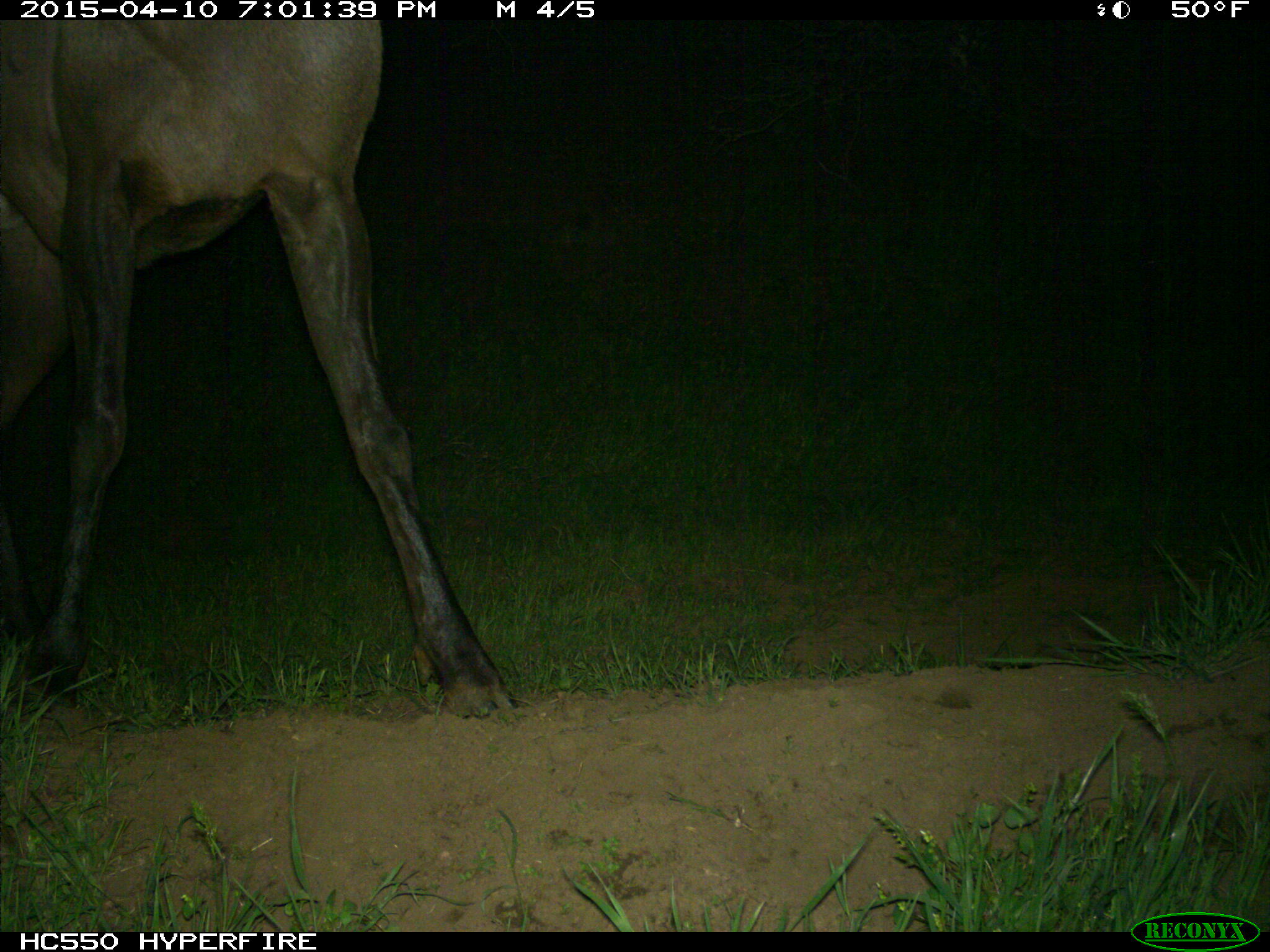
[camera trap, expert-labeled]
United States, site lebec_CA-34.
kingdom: Animalia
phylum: Chordata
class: Mammalia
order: Artiodactyla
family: Cervidae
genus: Cervus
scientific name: Cervus canadensis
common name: elk